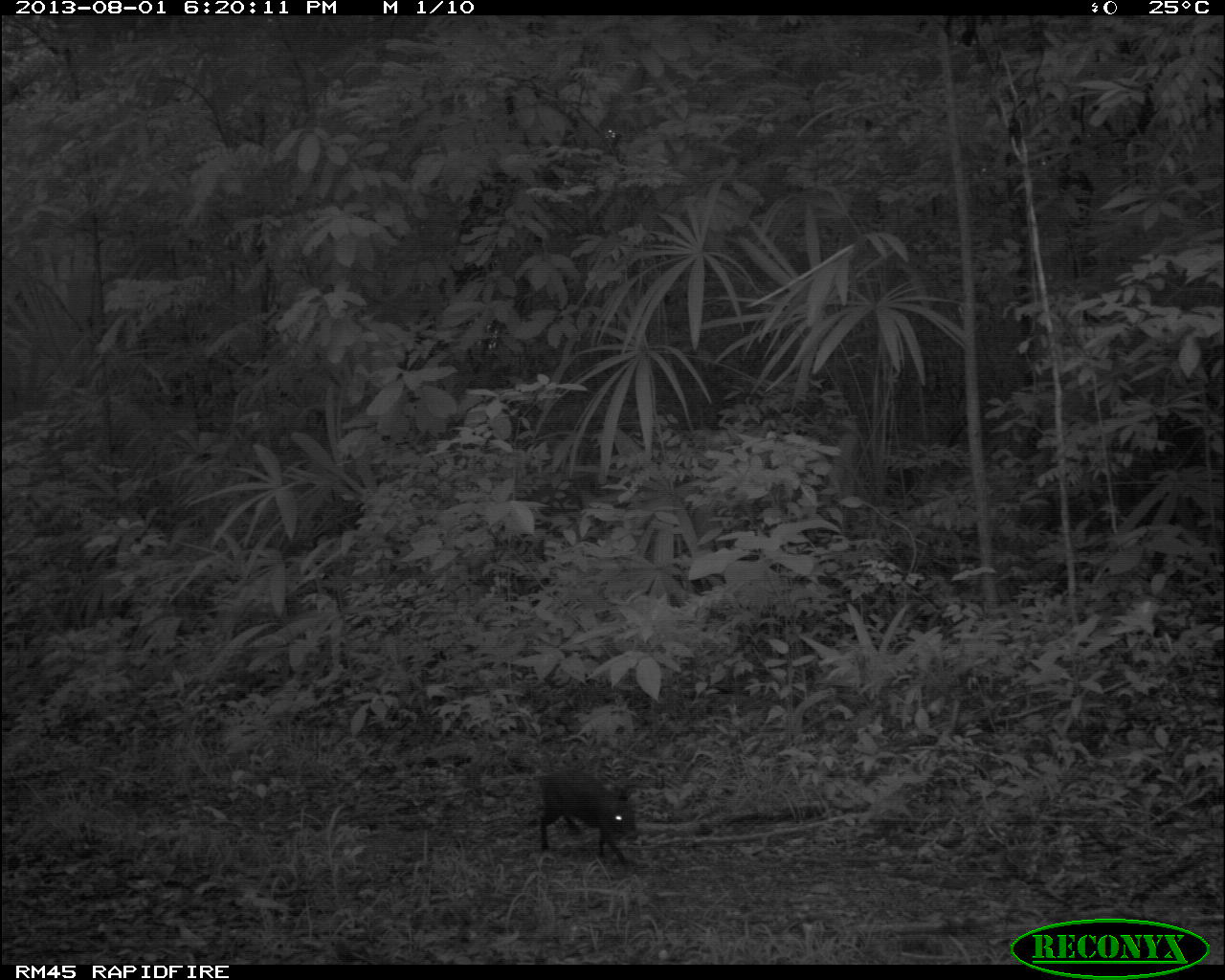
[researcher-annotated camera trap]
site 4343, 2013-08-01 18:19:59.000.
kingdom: Animalia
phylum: Chordata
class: Mammalia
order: Rodentia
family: Dasyproctidae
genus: Dasyprocta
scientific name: Dasyprocta punctata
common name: central american agouti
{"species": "Dasyprocta punctata (central american agouti)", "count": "1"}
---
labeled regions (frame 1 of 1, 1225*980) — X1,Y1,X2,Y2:
dasyprocta punctata: 536,766,637,864